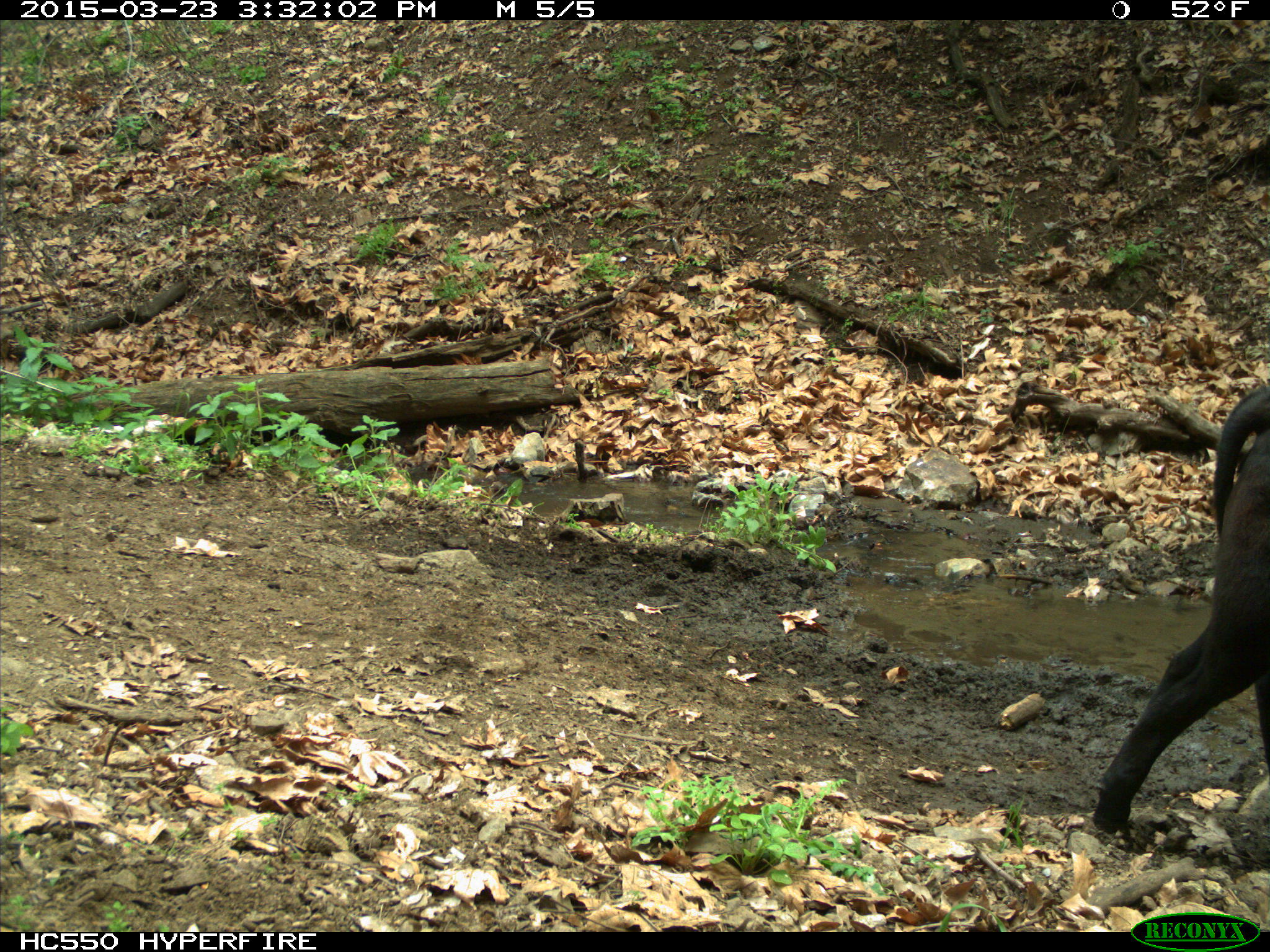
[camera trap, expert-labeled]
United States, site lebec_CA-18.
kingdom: Animalia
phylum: Chordata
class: Mammalia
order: Artiodactyla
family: Bovidae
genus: Bos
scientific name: Bos taurus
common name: domestic cow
Bos taurus (domestic cow).